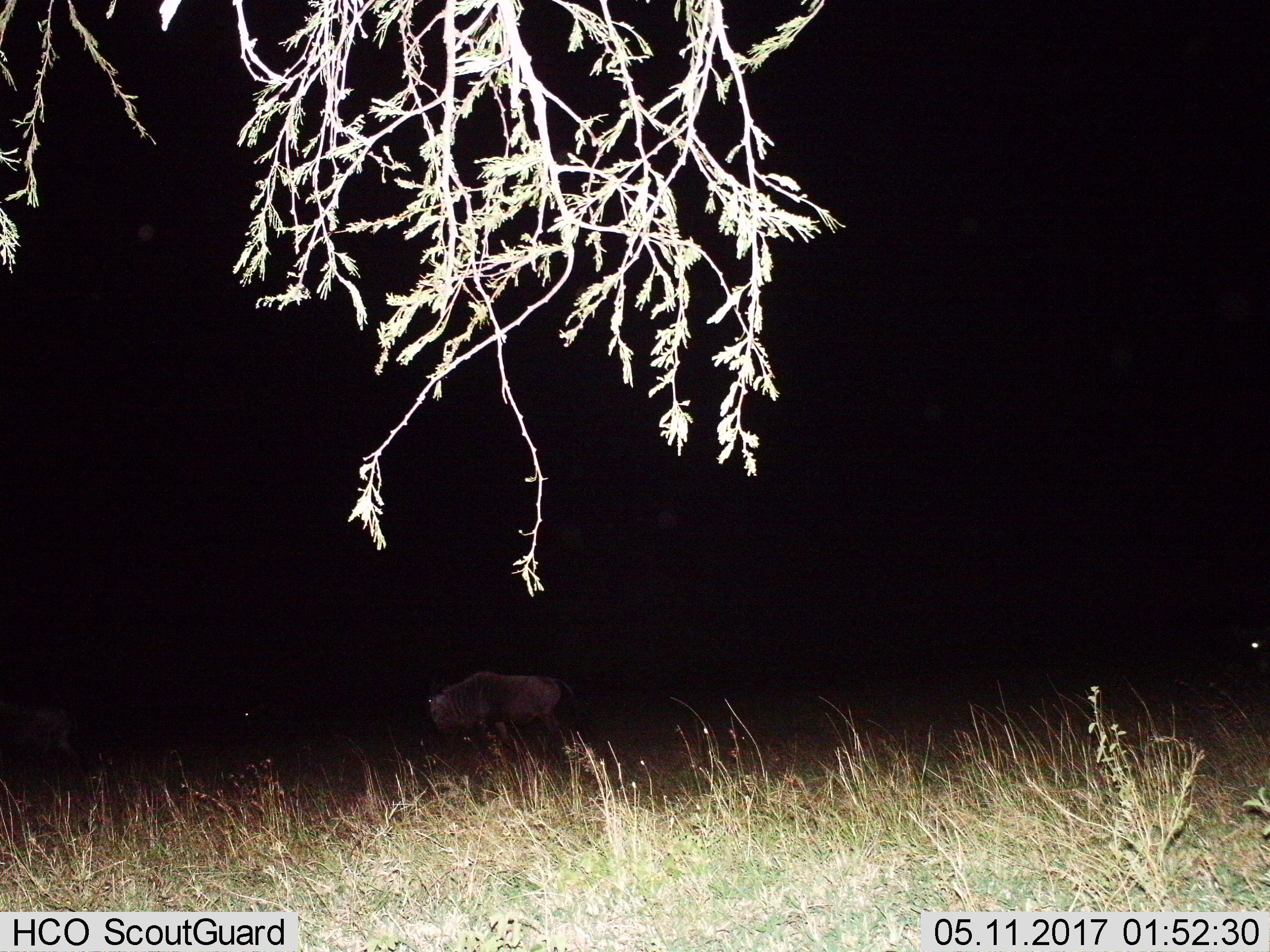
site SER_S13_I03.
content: unidentified animal